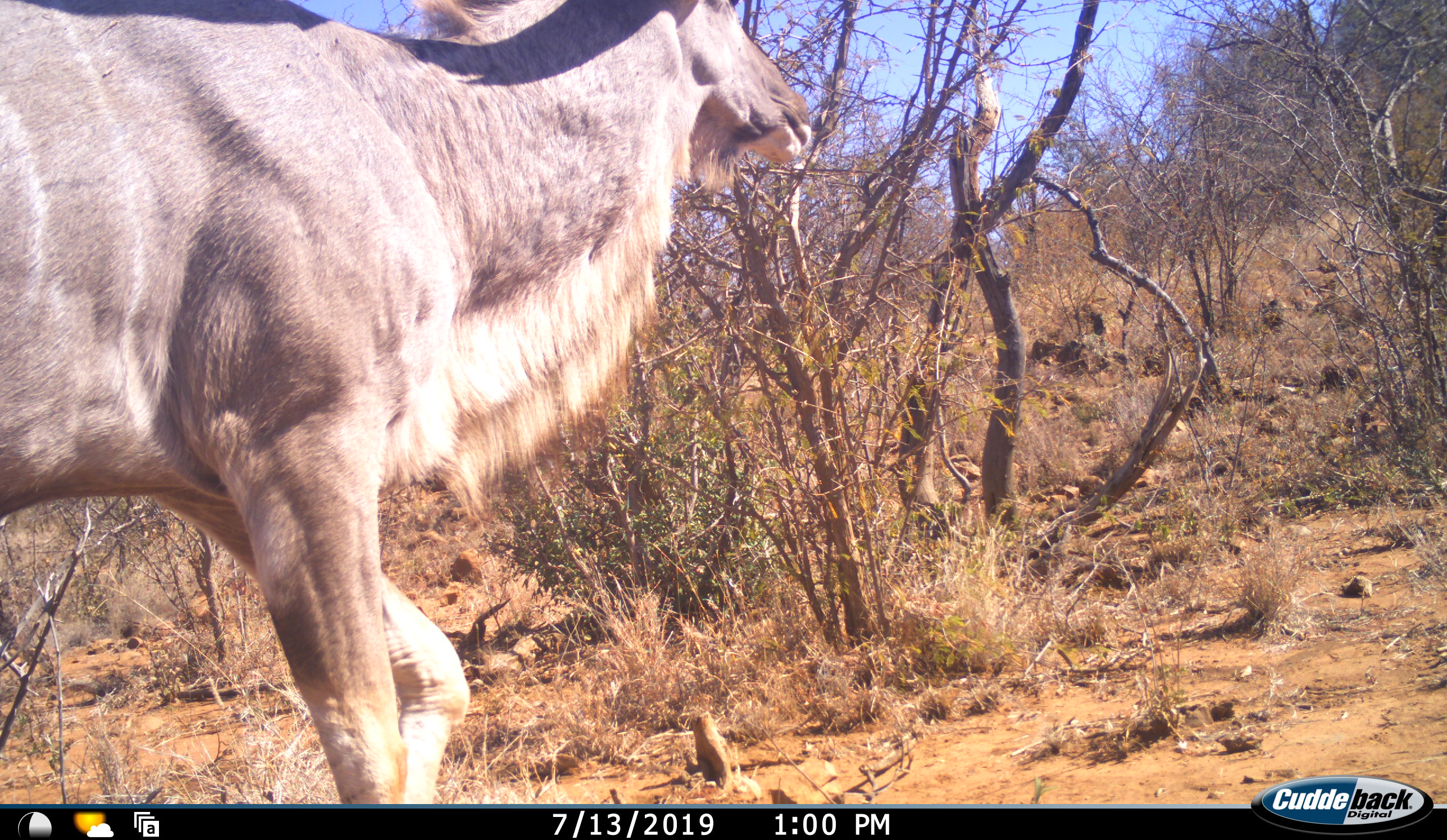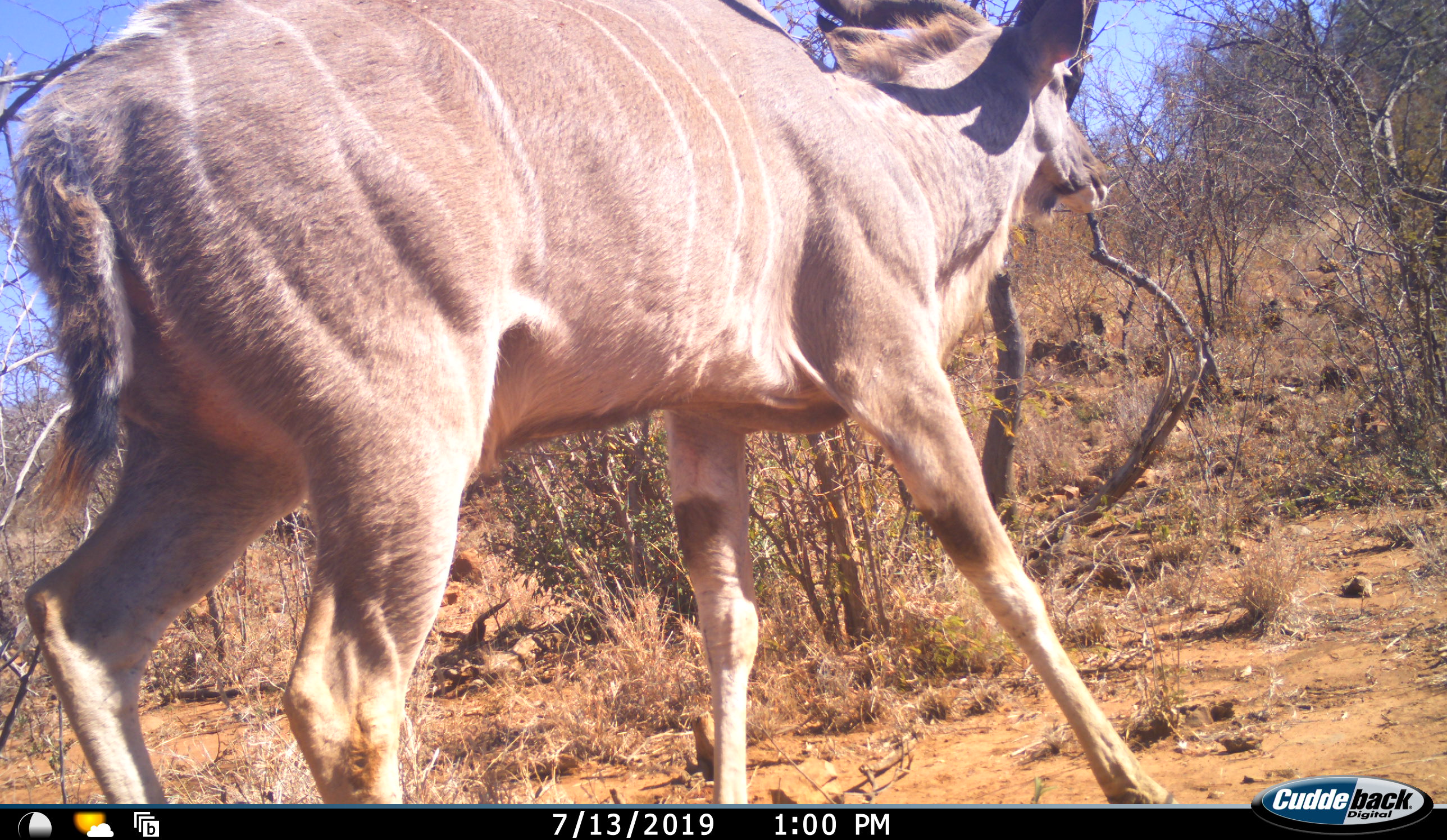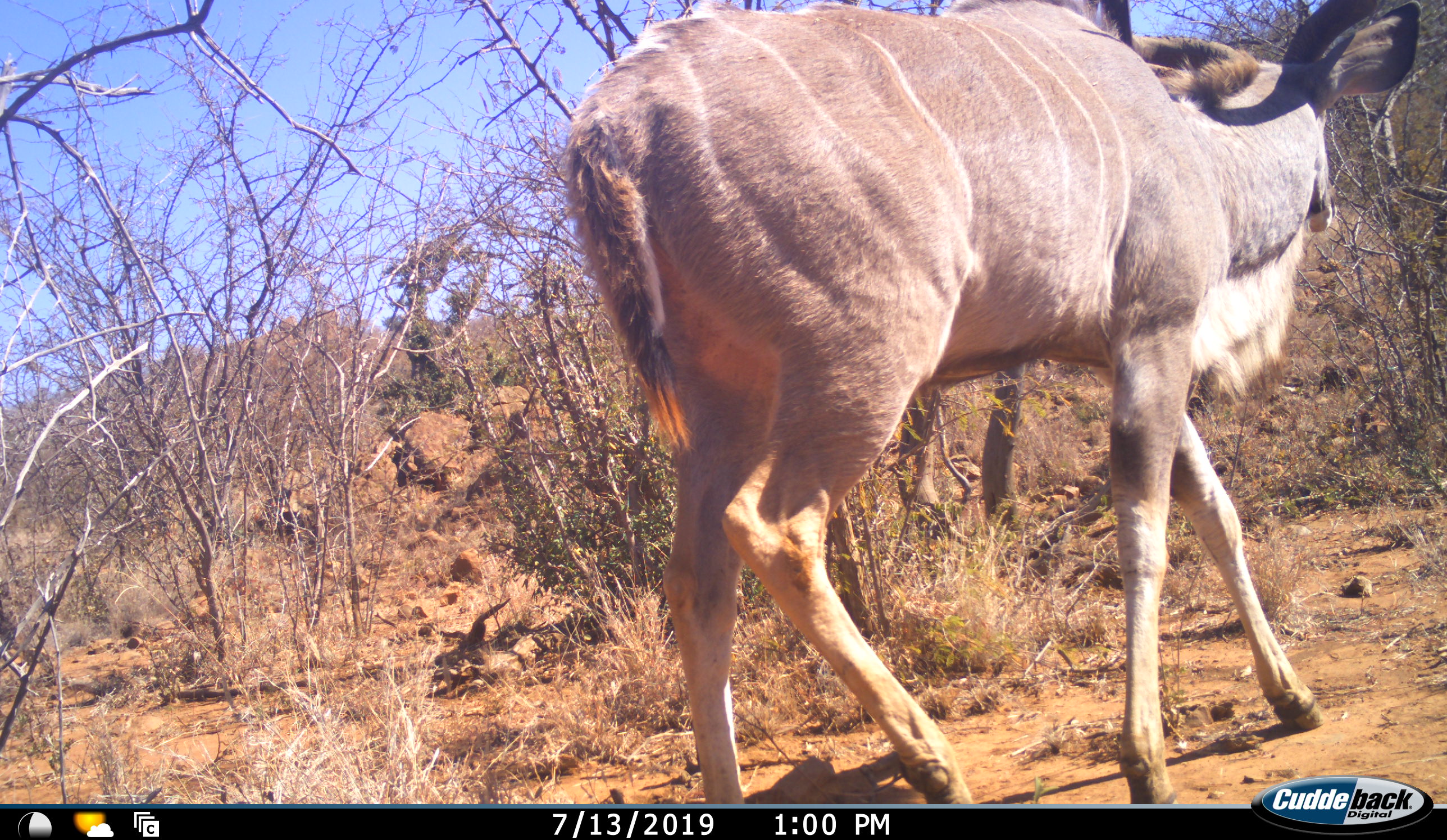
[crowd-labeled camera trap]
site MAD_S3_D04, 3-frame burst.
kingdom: Animalia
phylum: Chordata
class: Mammalia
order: Artiodactyla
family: Bovidae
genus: Tragelaphus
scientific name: Tragelaphus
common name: kudu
Kudu (Tragelaphus), count 1. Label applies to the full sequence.